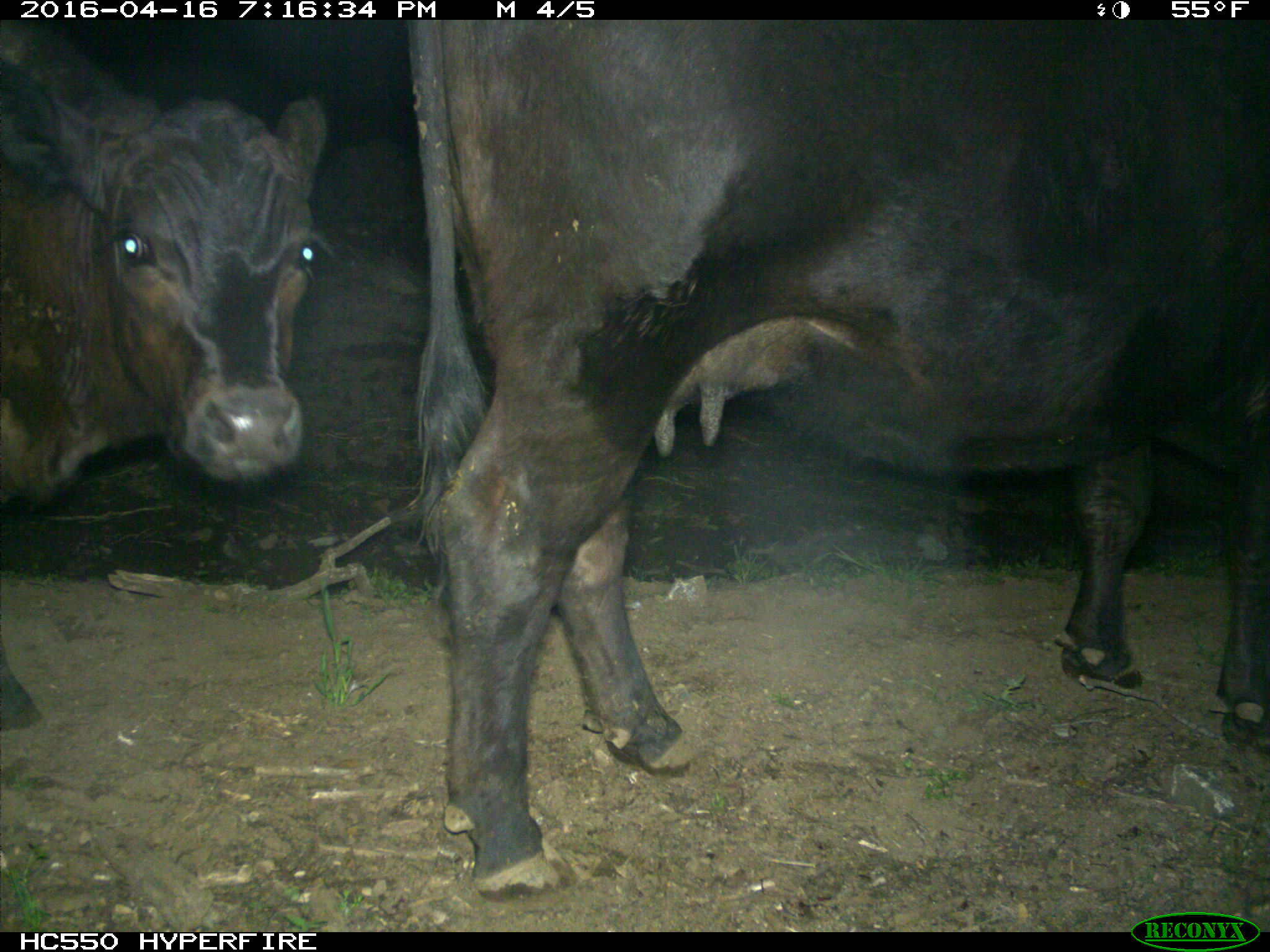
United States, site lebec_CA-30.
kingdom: Animalia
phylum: Chordata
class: Mammalia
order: Artiodactyla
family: Bovidae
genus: Bos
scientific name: Bos taurus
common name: domestic cow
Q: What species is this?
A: Bos taurus (domestic cow).